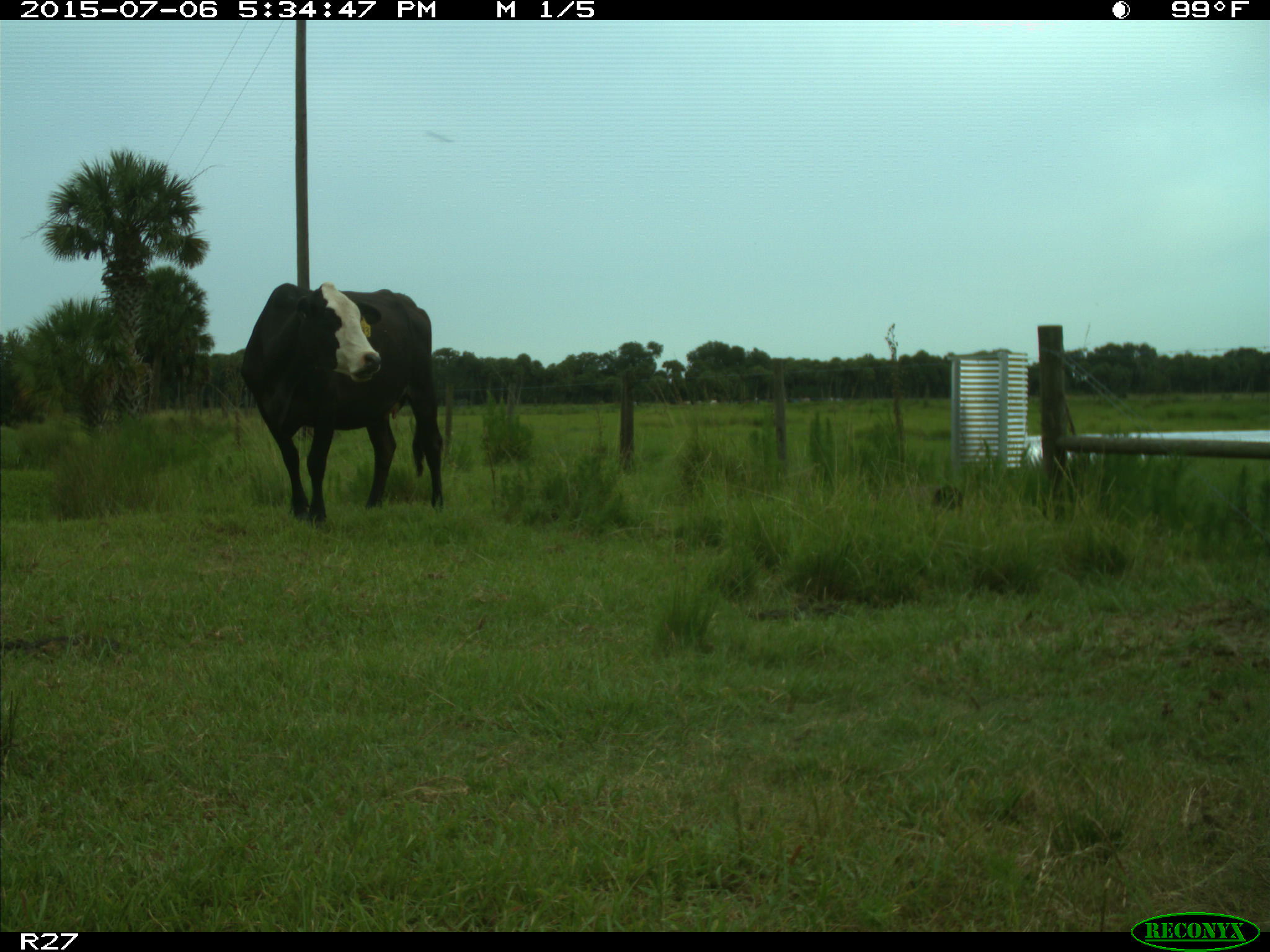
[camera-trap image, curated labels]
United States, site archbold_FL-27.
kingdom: Animalia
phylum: Chordata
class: Mammalia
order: Artiodactyla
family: Bovidae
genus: Bos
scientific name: Bos taurus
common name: domestic cow